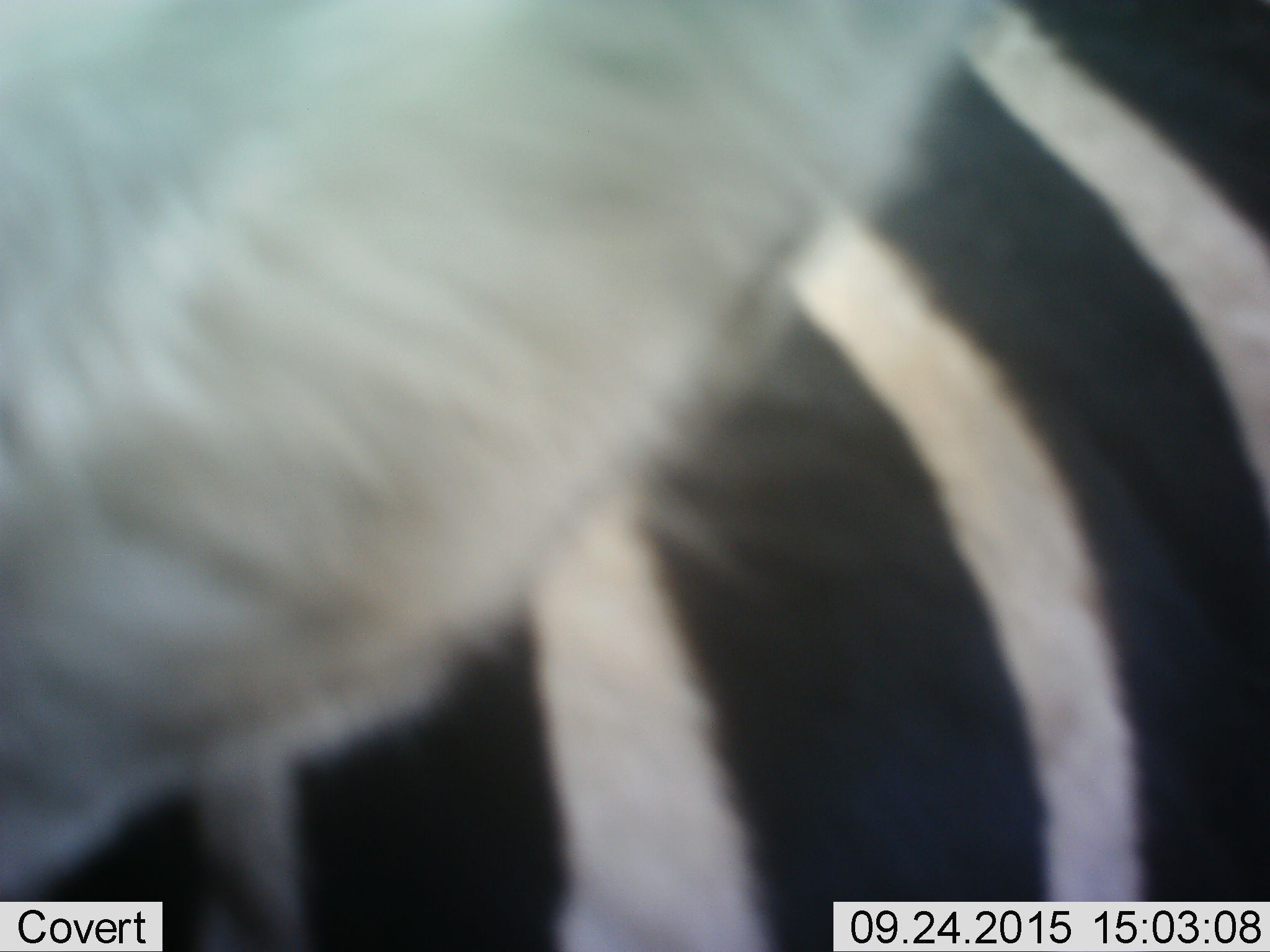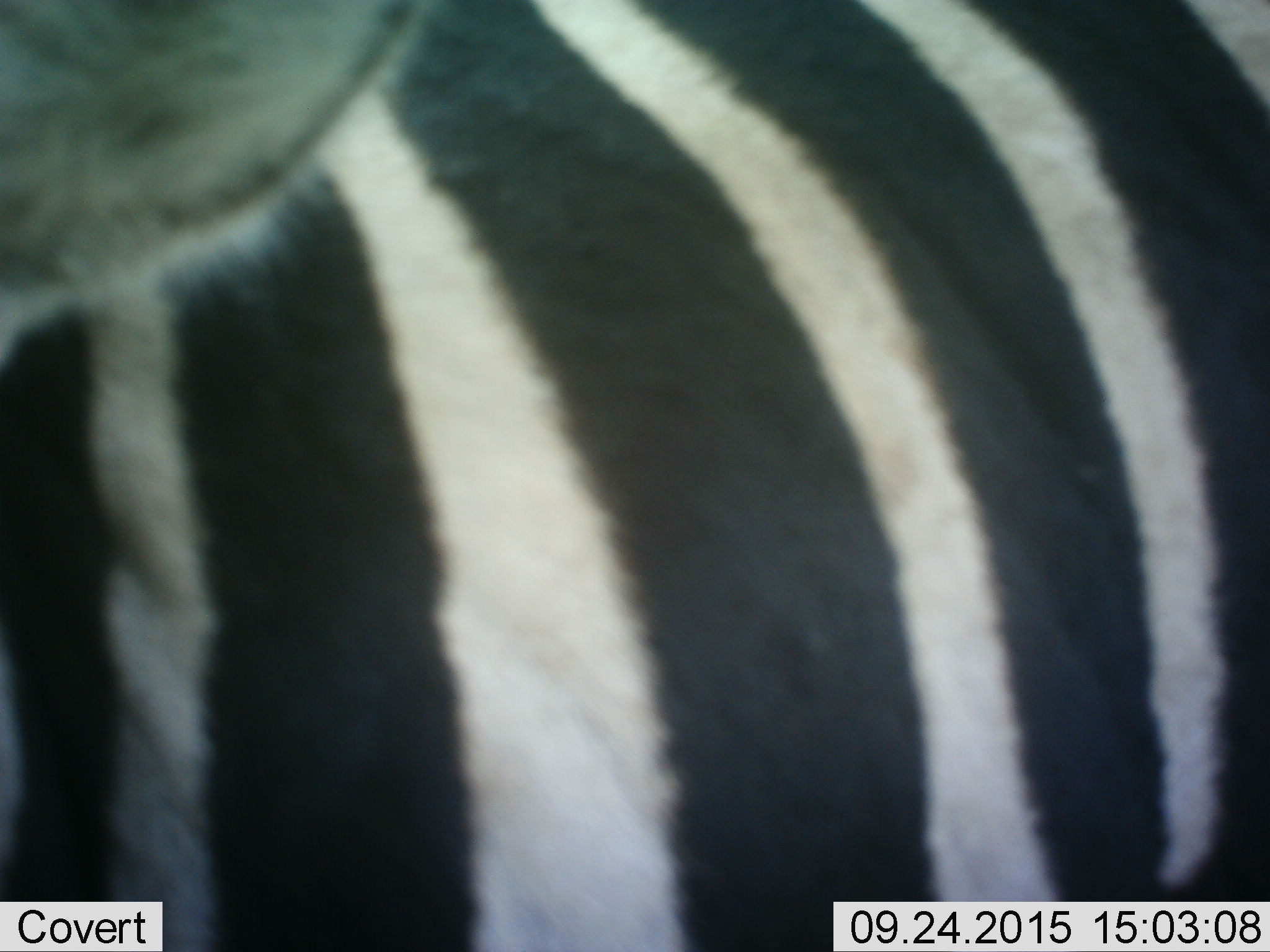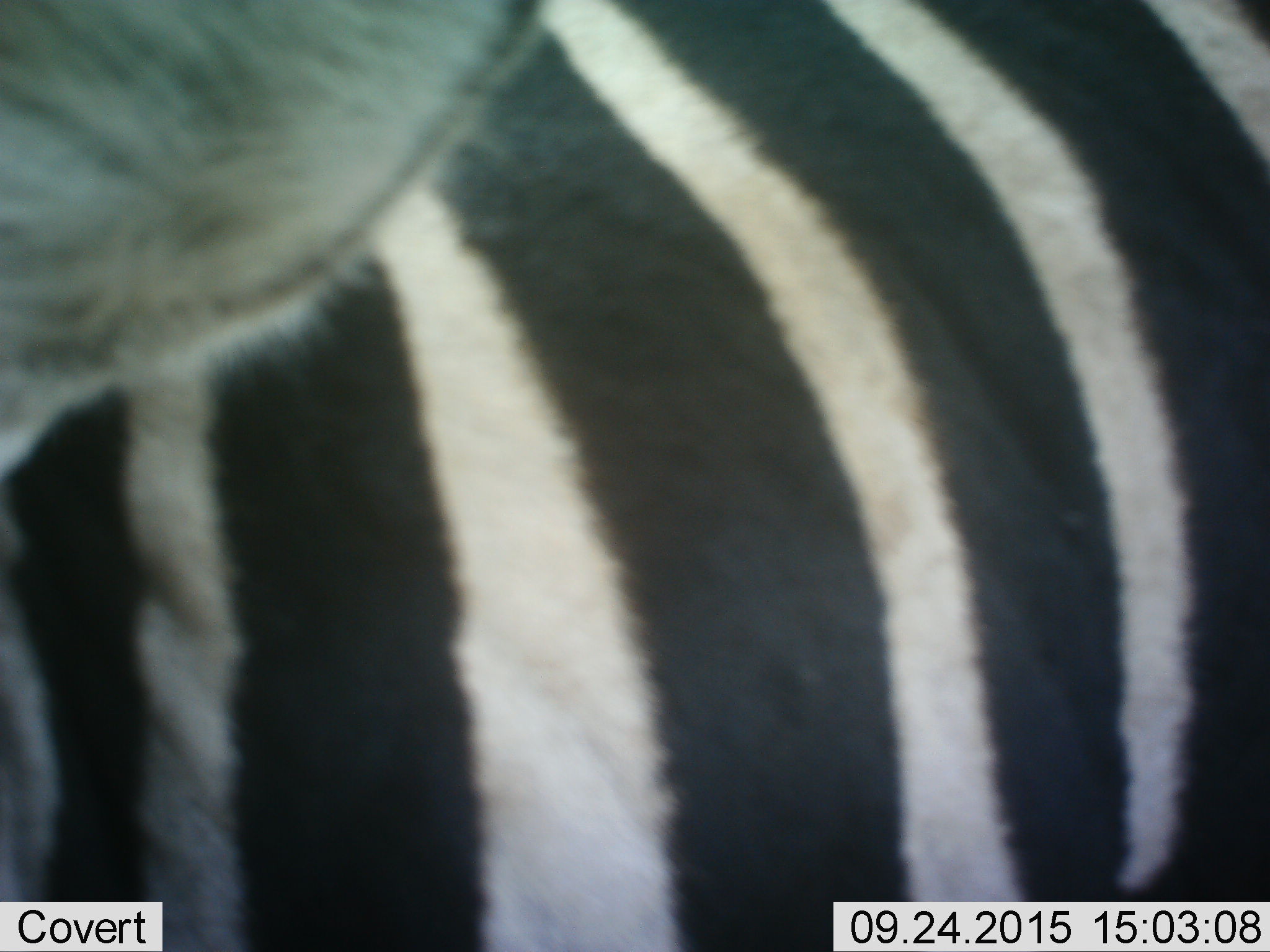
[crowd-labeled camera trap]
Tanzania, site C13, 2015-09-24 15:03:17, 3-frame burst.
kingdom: Animalia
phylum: Chordata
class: Mammalia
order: Perissodactyla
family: Equidae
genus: Equus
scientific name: Equus quagga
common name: plains zebra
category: zebra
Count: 1.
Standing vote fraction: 65%.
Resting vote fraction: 0%.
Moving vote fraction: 30%.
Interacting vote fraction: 5%.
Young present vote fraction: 0%.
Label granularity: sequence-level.